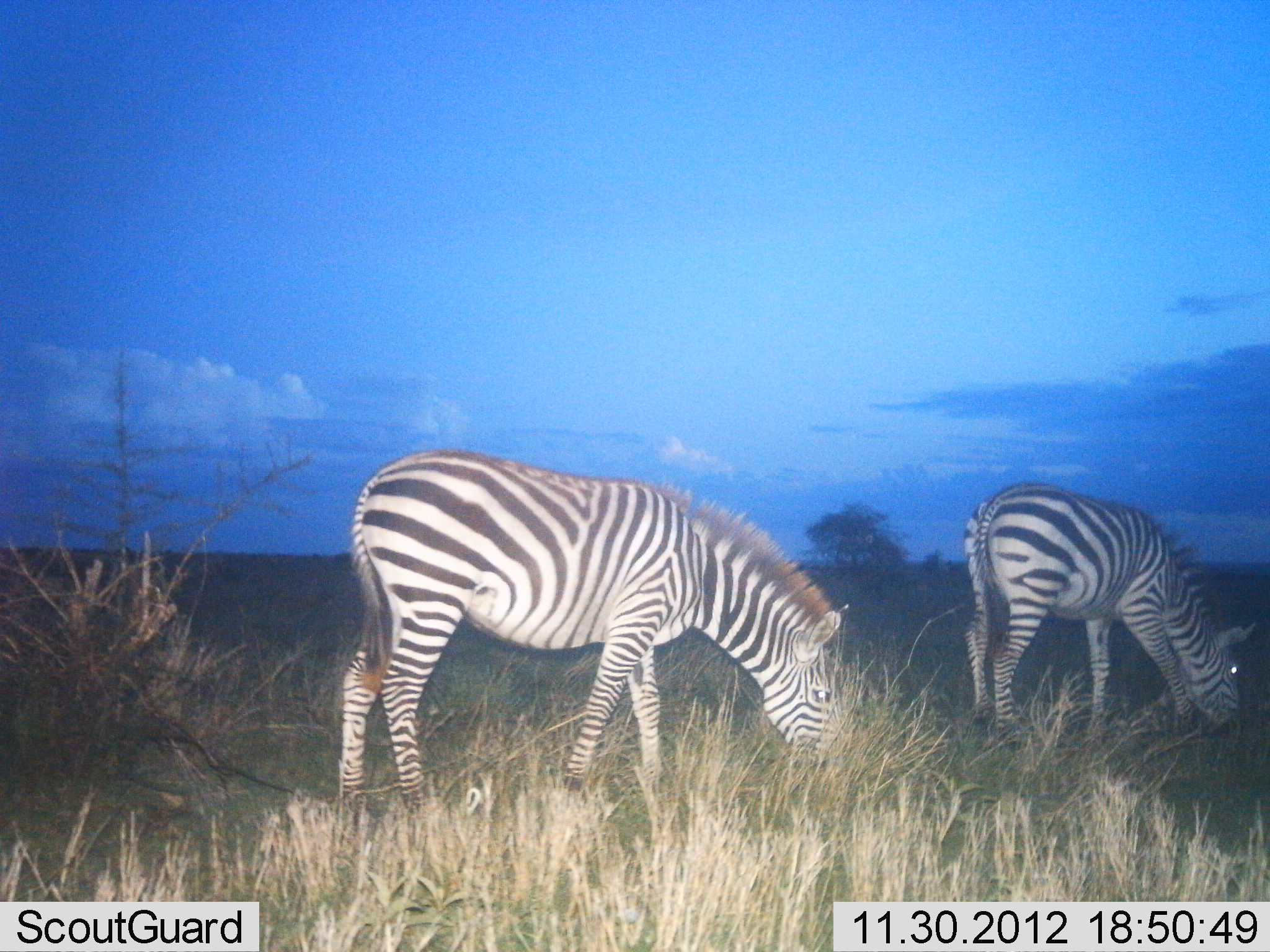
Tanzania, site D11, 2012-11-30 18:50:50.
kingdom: Animalia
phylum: Chordata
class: Mammalia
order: Perissodactyla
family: Equidae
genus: Equus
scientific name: Equus quagga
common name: plains zebra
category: zebra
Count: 2.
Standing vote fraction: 10%.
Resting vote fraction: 0%.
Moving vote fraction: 0%.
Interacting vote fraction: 0%.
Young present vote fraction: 0%.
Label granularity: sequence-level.